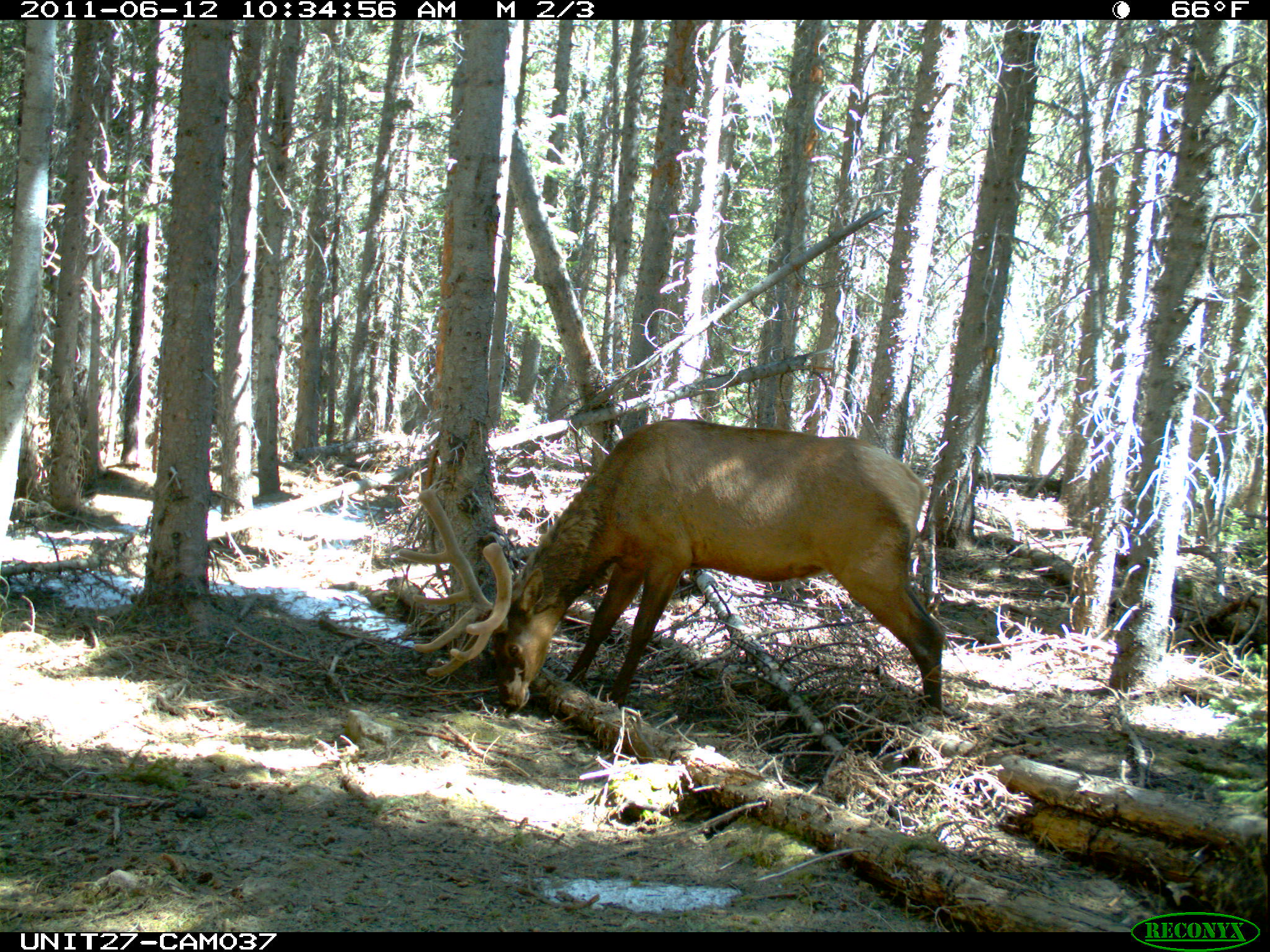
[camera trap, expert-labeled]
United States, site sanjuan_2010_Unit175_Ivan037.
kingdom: Animalia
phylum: Chordata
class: Mammalia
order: Artiodactyla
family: Cervidae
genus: Cervus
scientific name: Cervus elaphus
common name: red deer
Cervus elaphus (red deer).